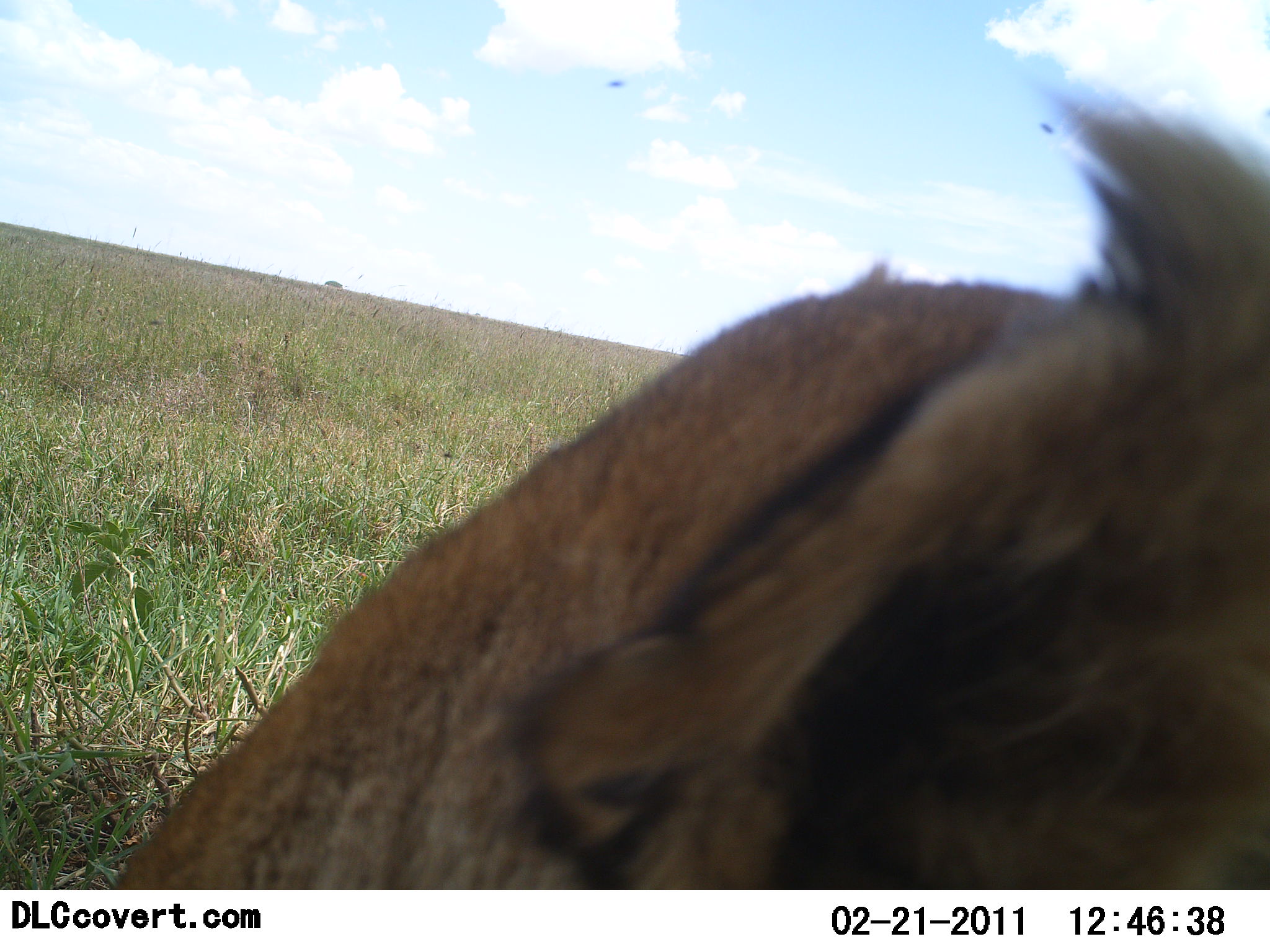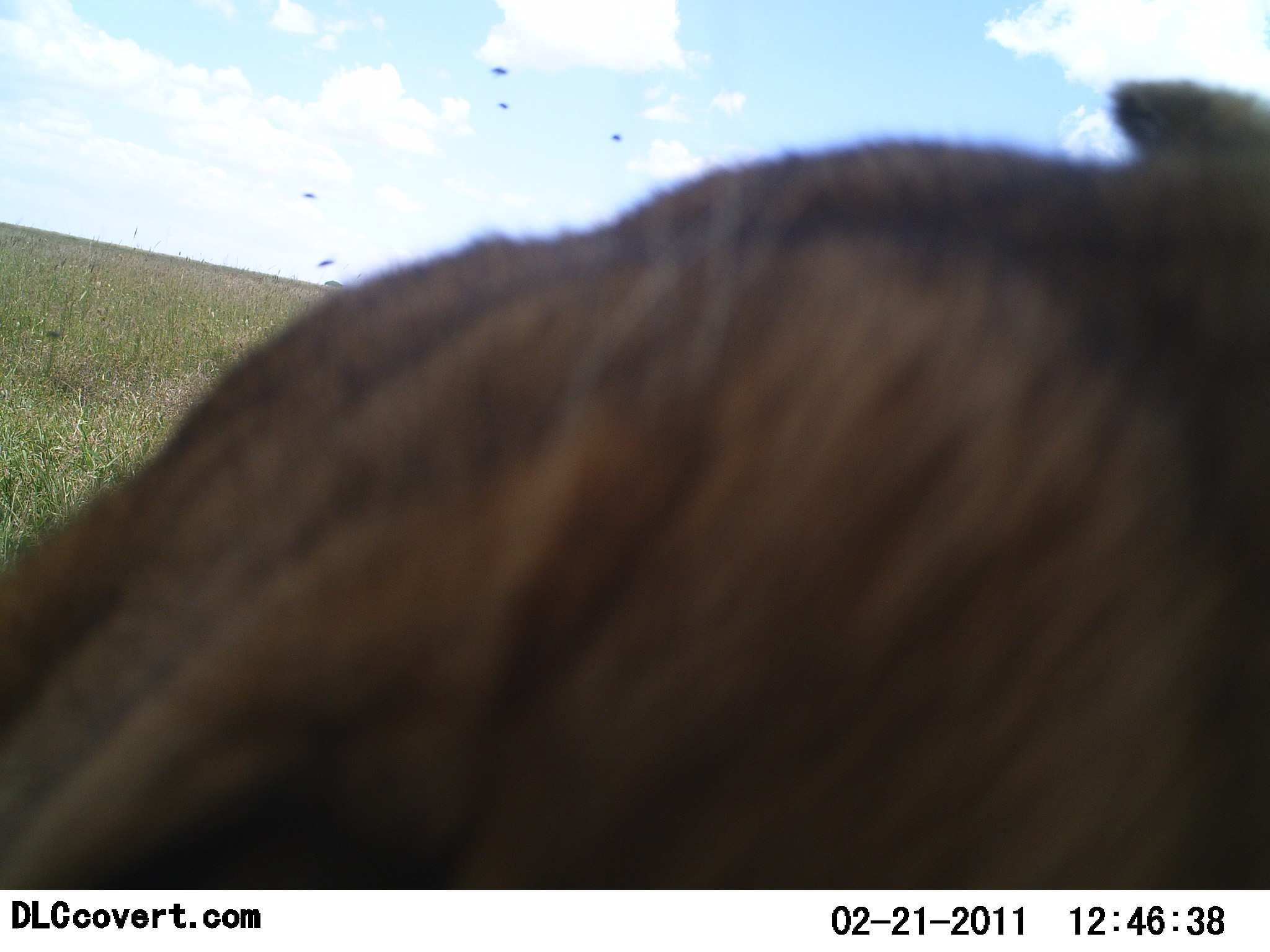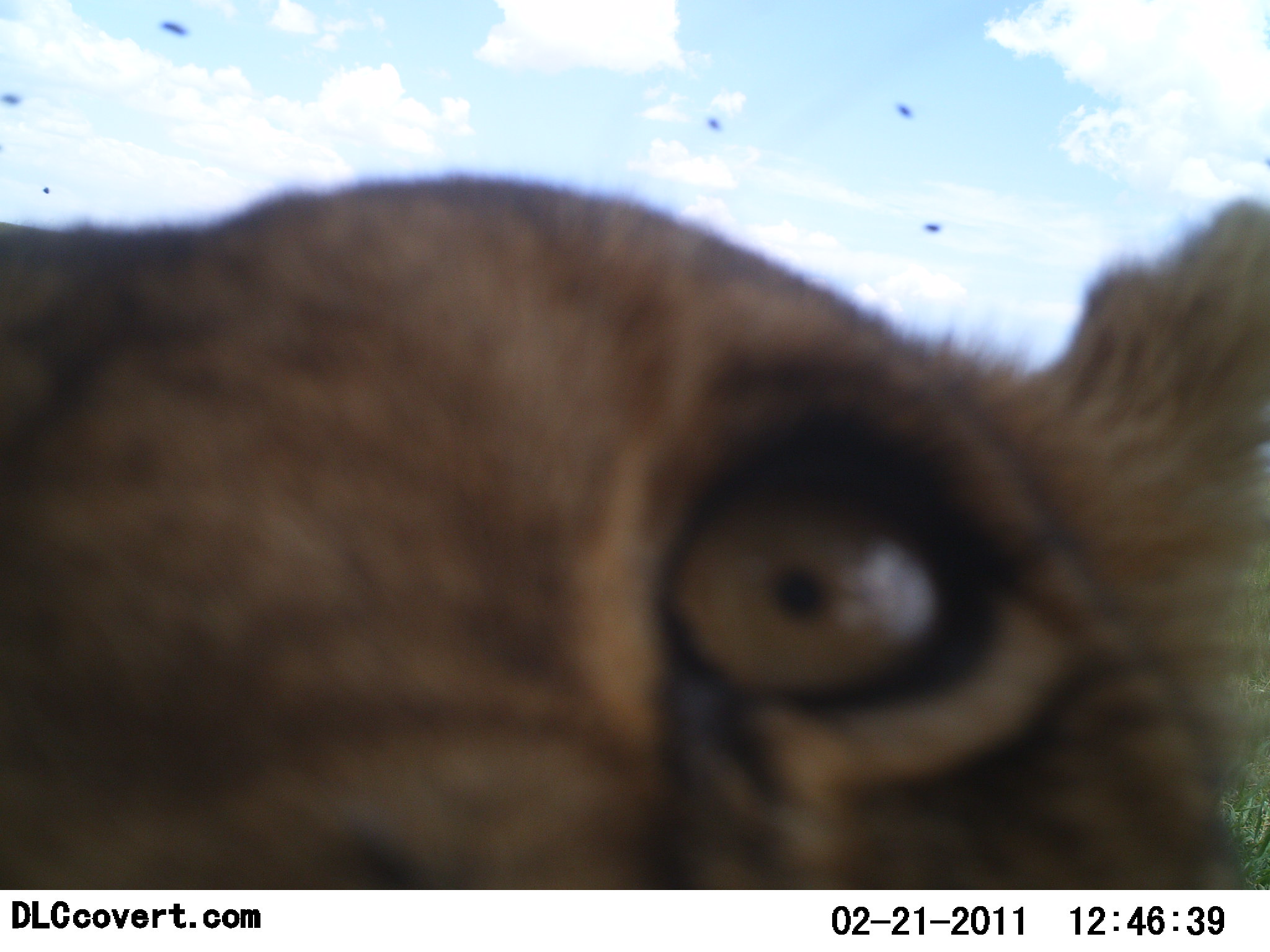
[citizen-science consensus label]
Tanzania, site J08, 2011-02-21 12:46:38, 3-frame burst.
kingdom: Animalia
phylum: Chordata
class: Mammalia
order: Carnivora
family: Felidae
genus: Panthera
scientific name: Panthera leo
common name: lion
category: lionfemale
Lionfemale (lion) (Panthera leo), count 1. Behavior (volunteer vote fractions): standing 46%, resting 31%, moving 0%, interacting 23%. Young present (vote fraction): 8%. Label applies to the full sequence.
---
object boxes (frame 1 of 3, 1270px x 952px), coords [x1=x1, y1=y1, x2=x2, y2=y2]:
animal: [x1=115, y1=78, x2=1270, y2=890]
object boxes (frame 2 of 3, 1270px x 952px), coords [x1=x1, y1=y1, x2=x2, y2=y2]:
animal: [x1=0, y1=74, x2=1269, y2=890]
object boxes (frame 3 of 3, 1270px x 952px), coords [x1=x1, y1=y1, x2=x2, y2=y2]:
animal: [x1=0, y1=167, x2=1270, y2=888]